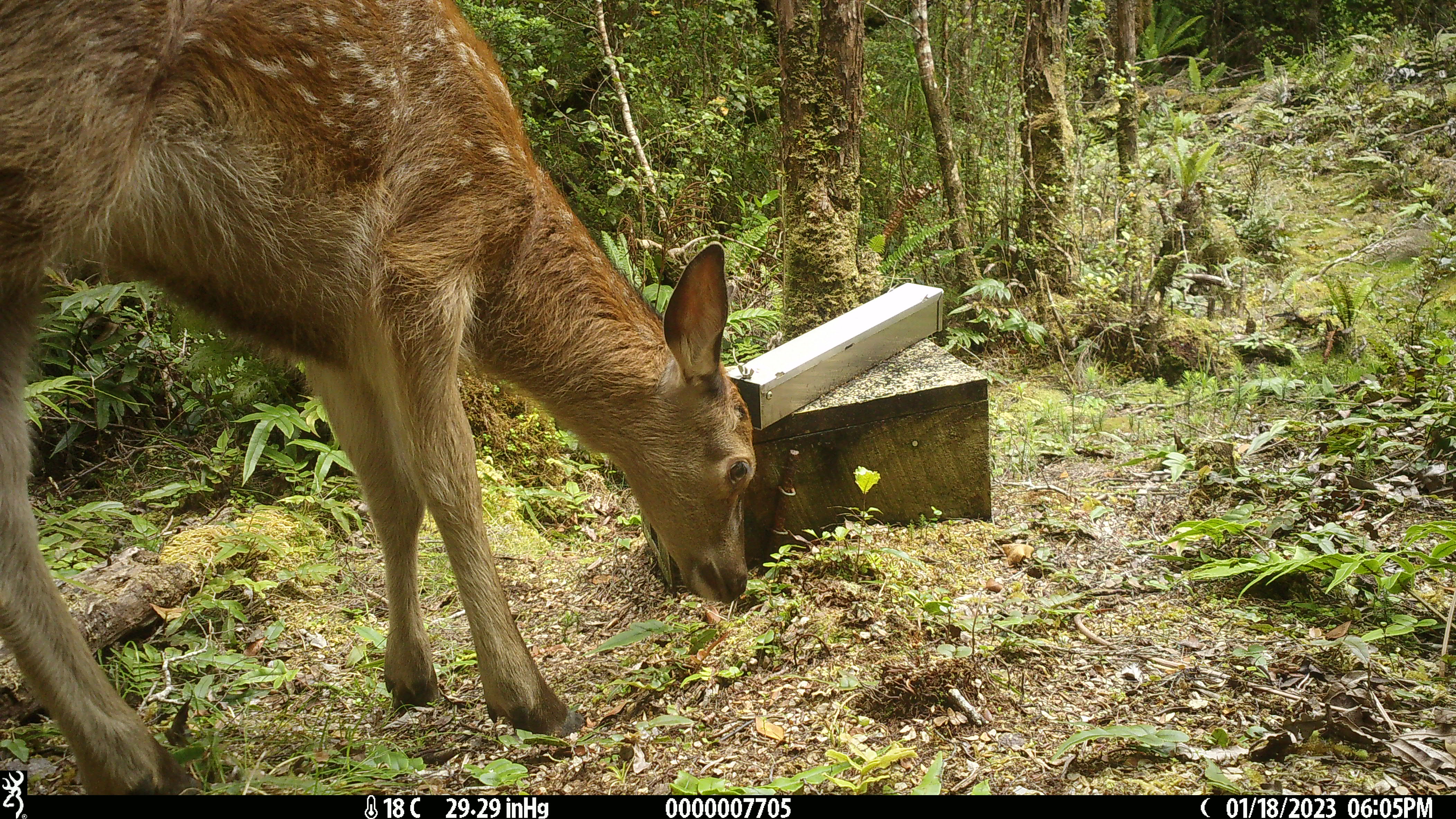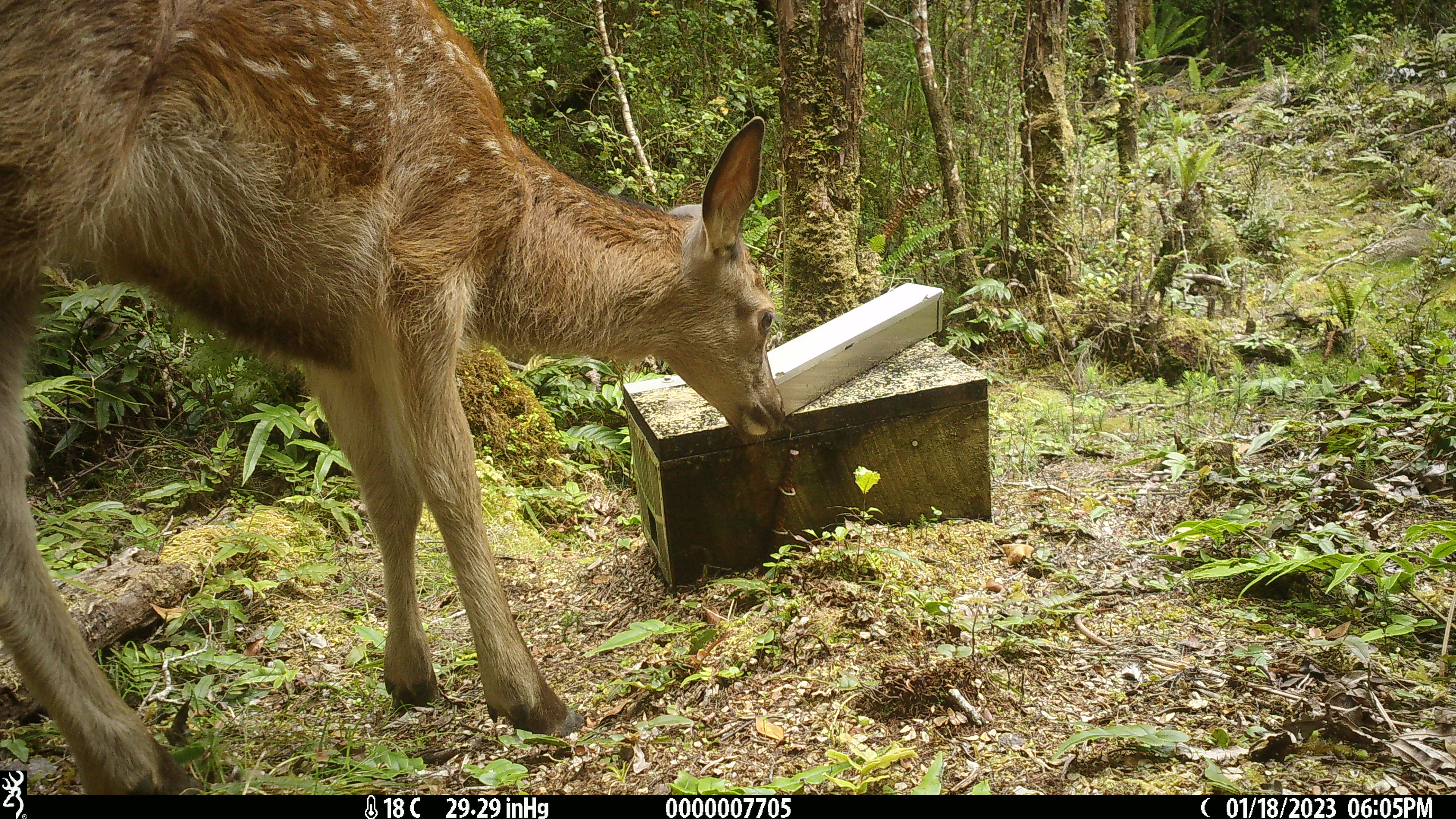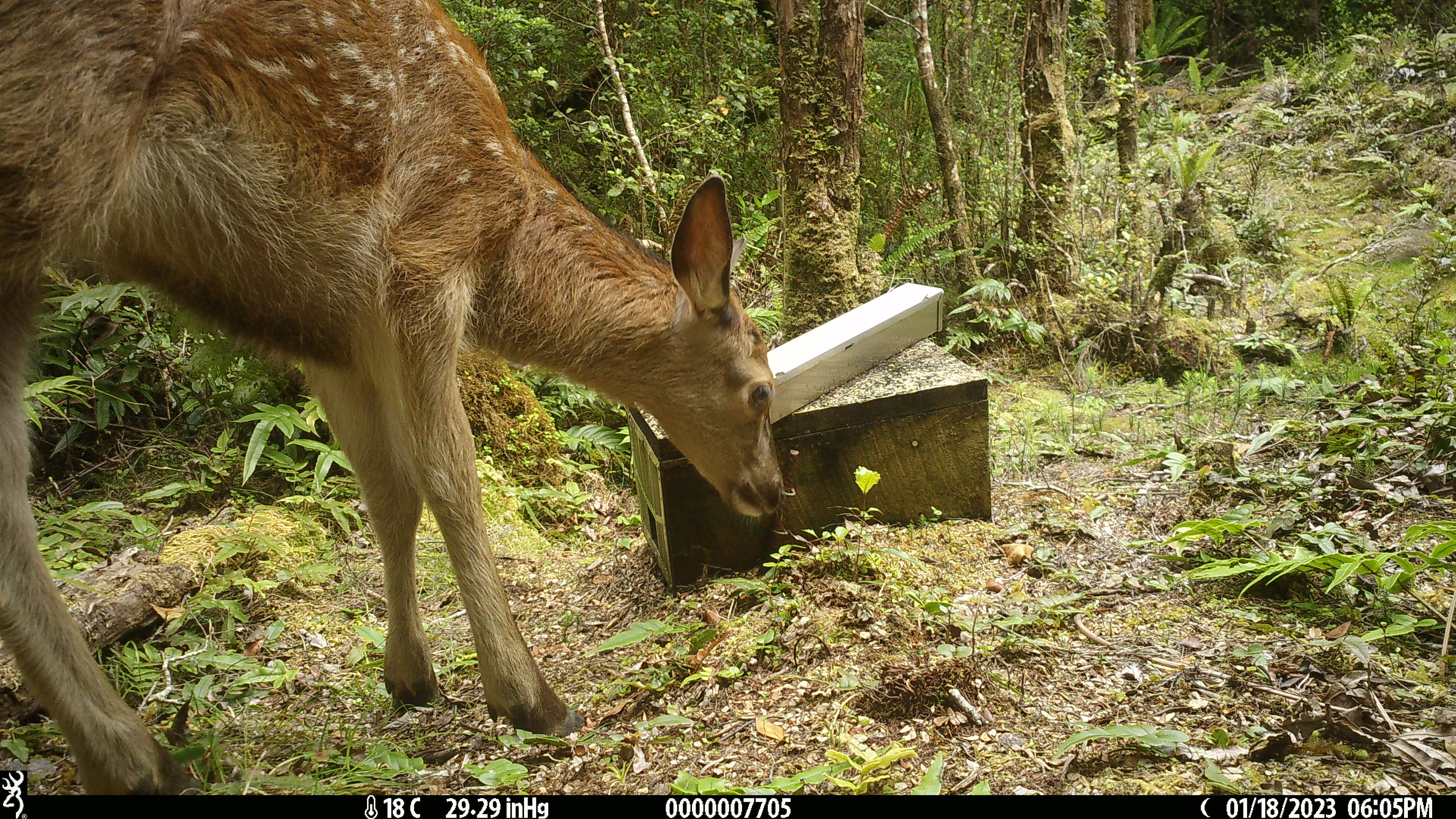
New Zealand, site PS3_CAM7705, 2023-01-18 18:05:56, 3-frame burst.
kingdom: Animalia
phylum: Chordata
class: Mammalia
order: Artiodactyla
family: Cervidae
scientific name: Cervidae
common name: deer